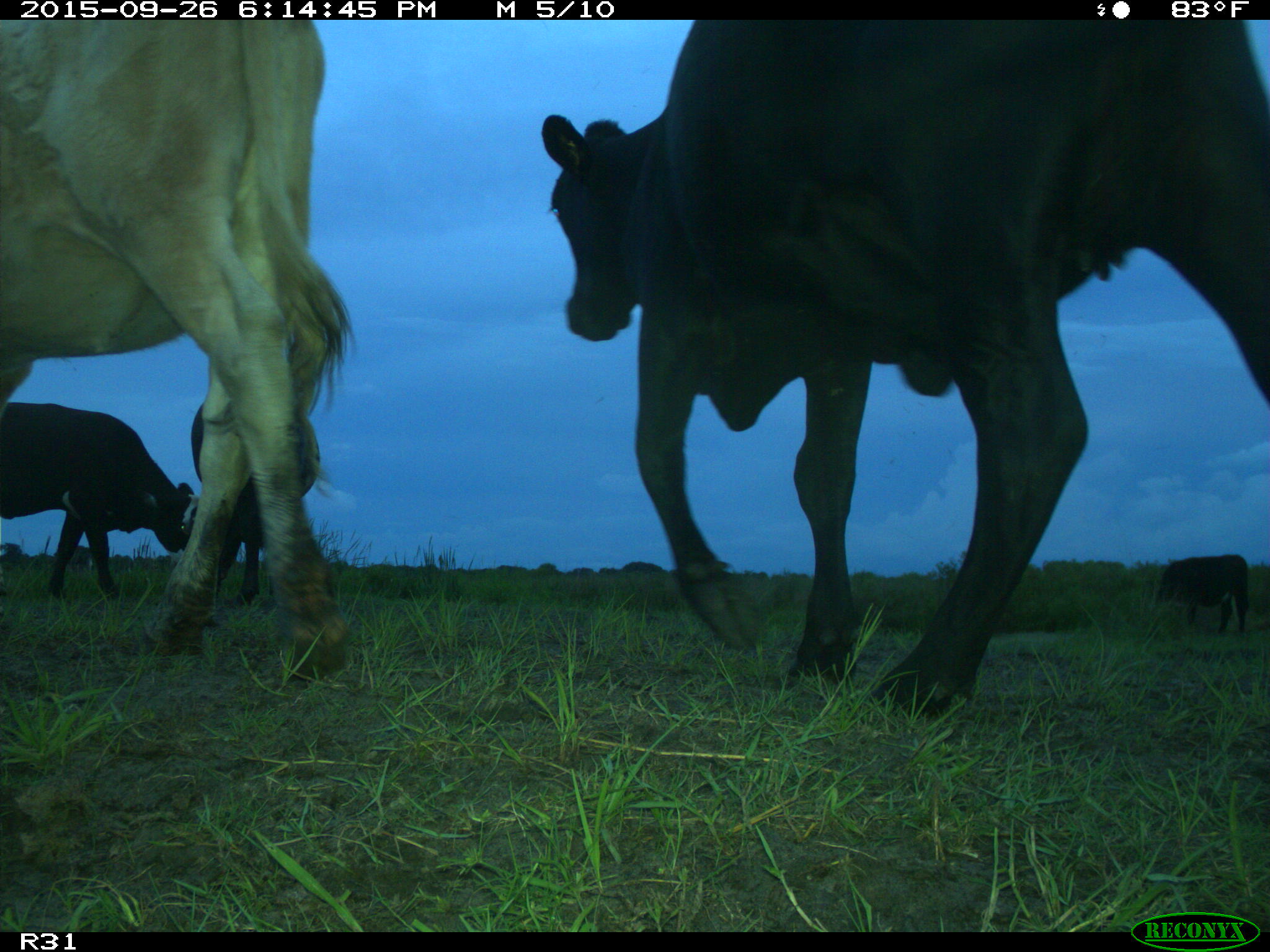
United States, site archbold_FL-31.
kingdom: Animalia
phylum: Chordata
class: Mammalia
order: Artiodactyla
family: Bovidae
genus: Bos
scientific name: Bos taurus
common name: domestic cow